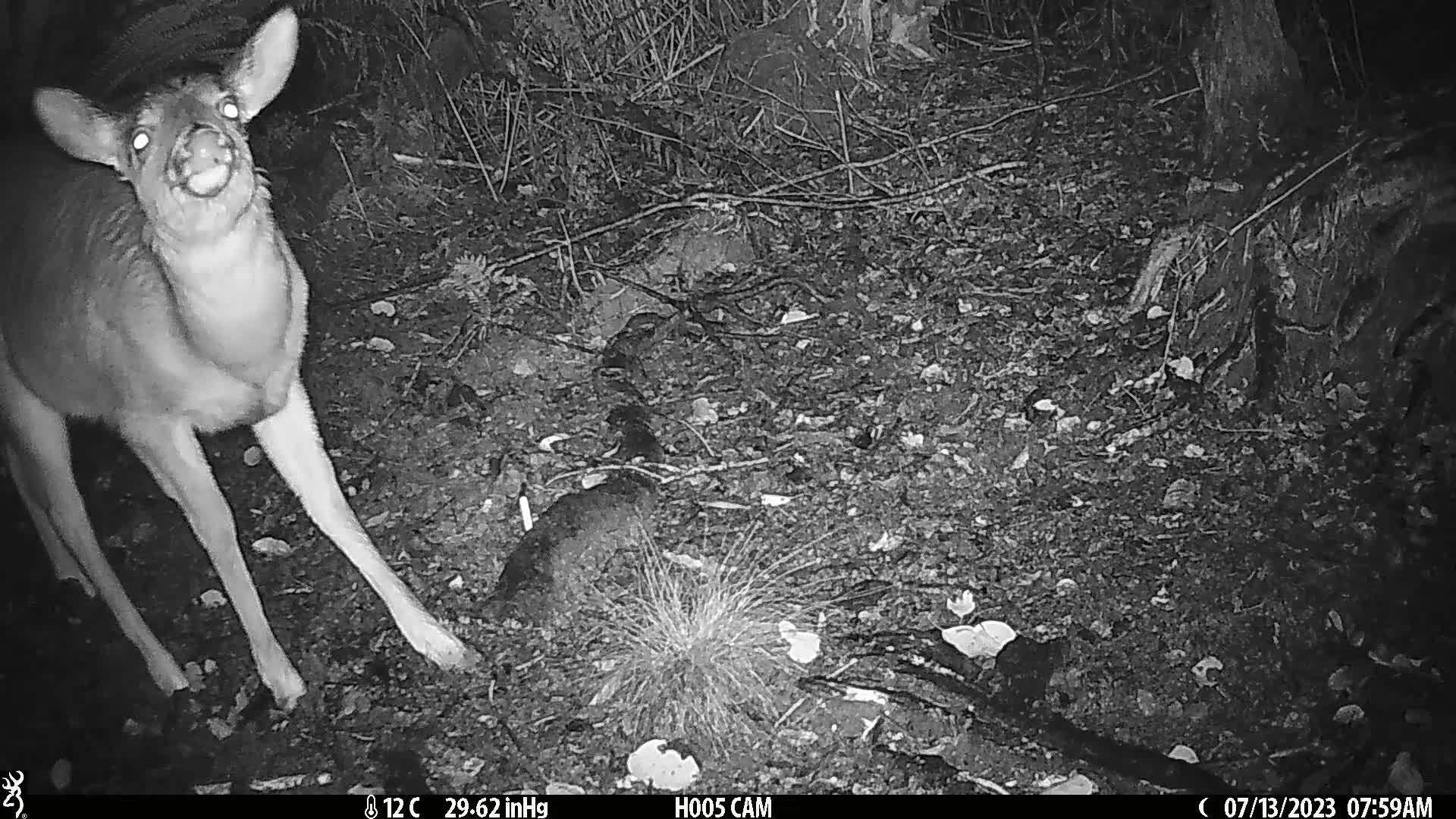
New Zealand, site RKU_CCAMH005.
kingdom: Animalia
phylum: Chordata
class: Mammalia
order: Artiodactyla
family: Cervidae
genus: Odocoileus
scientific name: Odocoileus virginianus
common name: white-tailed deer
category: white tailed deer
White tailed deer (white-tailed deer) (Odocoileus virginianus).